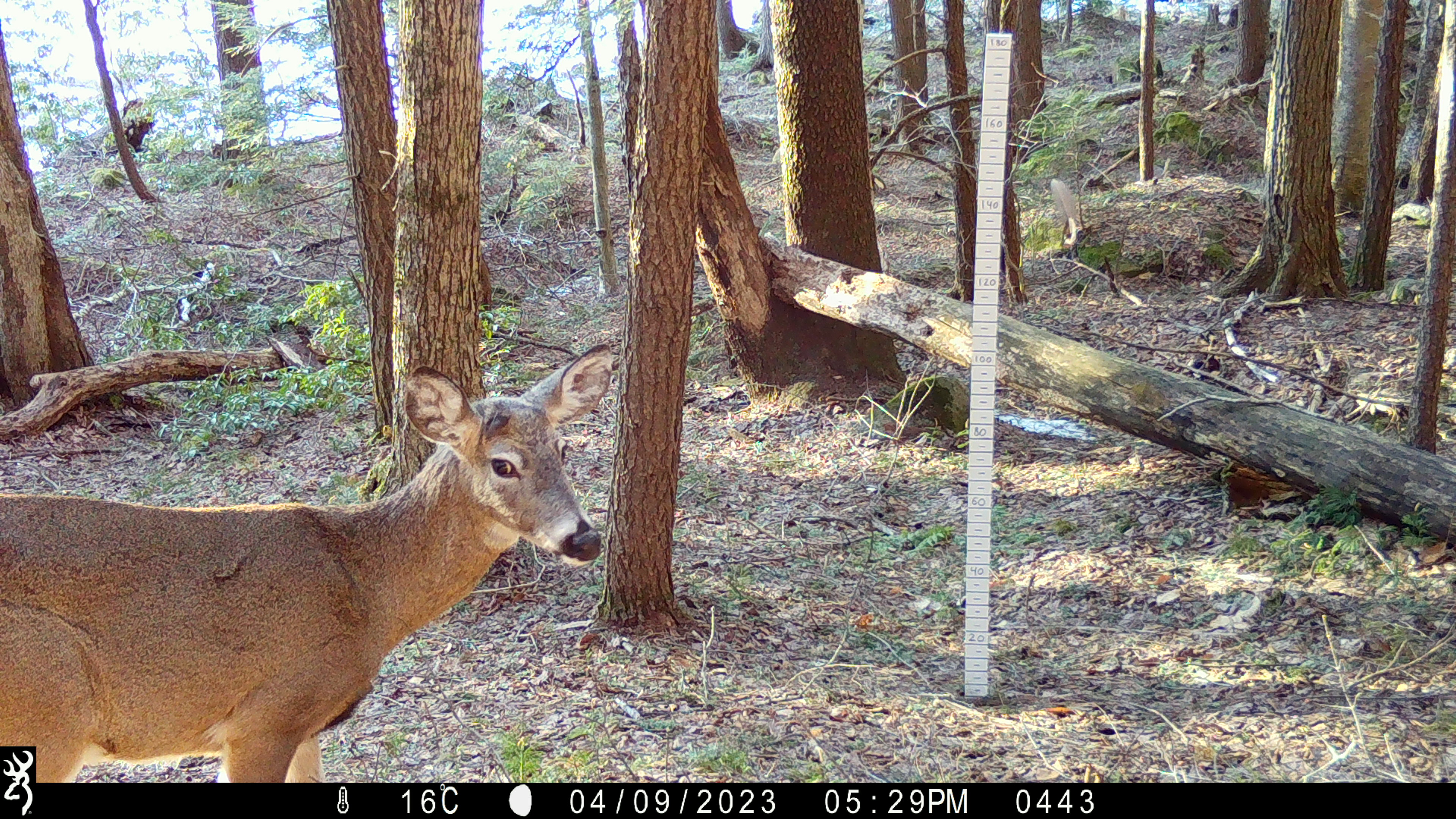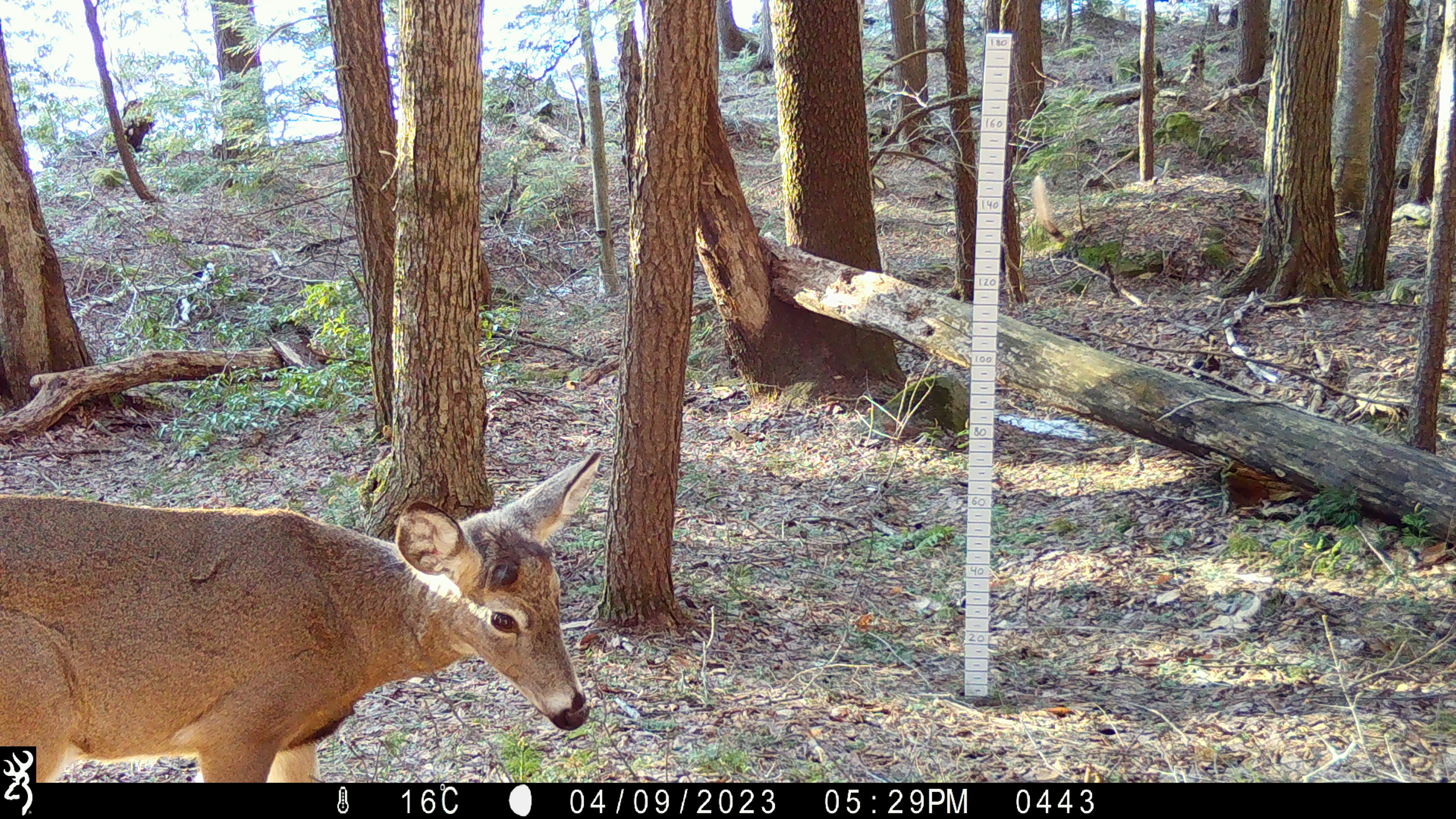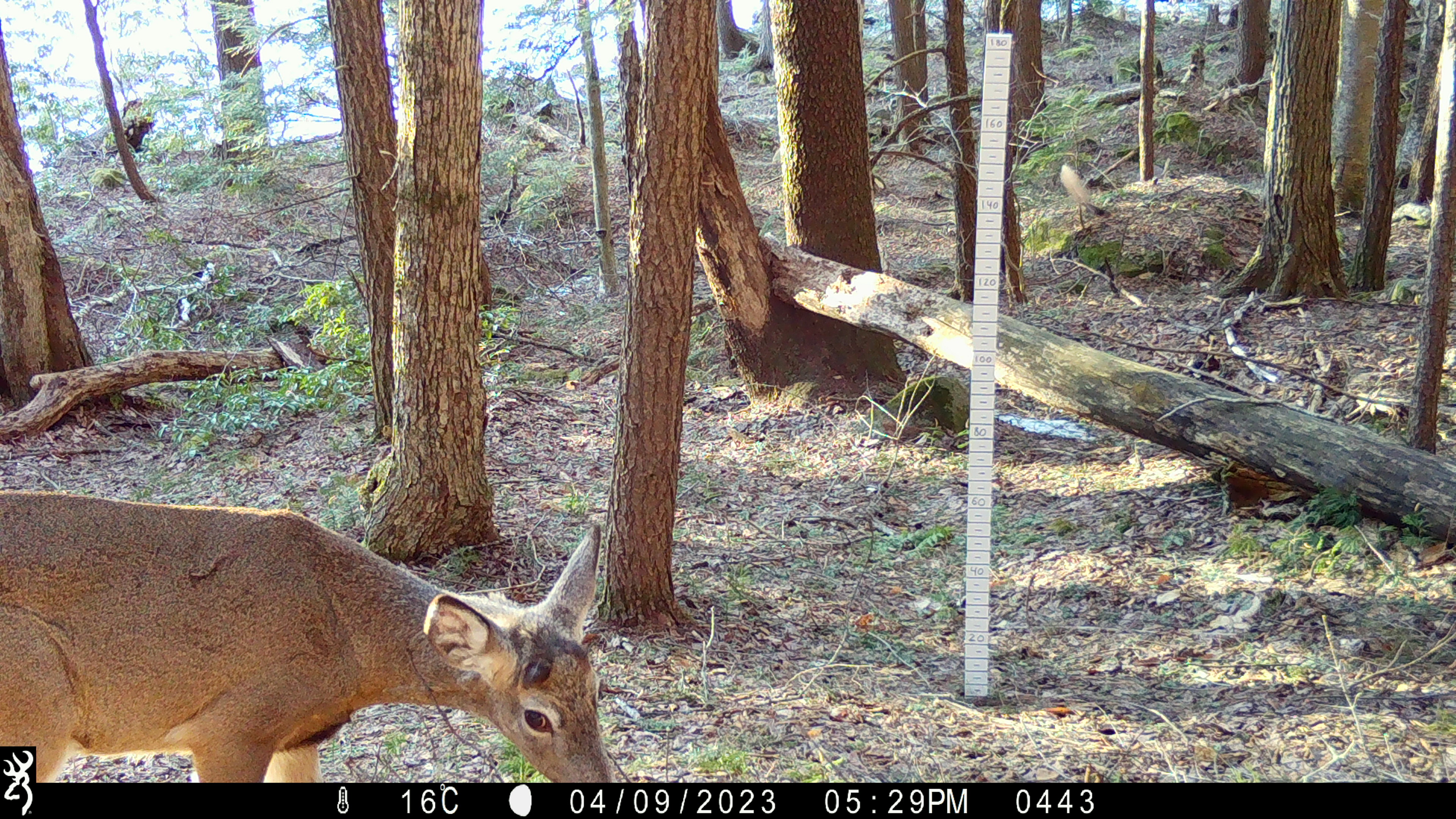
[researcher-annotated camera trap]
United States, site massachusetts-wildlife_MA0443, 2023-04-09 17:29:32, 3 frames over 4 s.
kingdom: Animalia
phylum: Chordata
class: Mammalia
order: Artiodactyla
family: Cervidae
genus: Odocoileus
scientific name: Odocoileus virginianus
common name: white-tailed deer